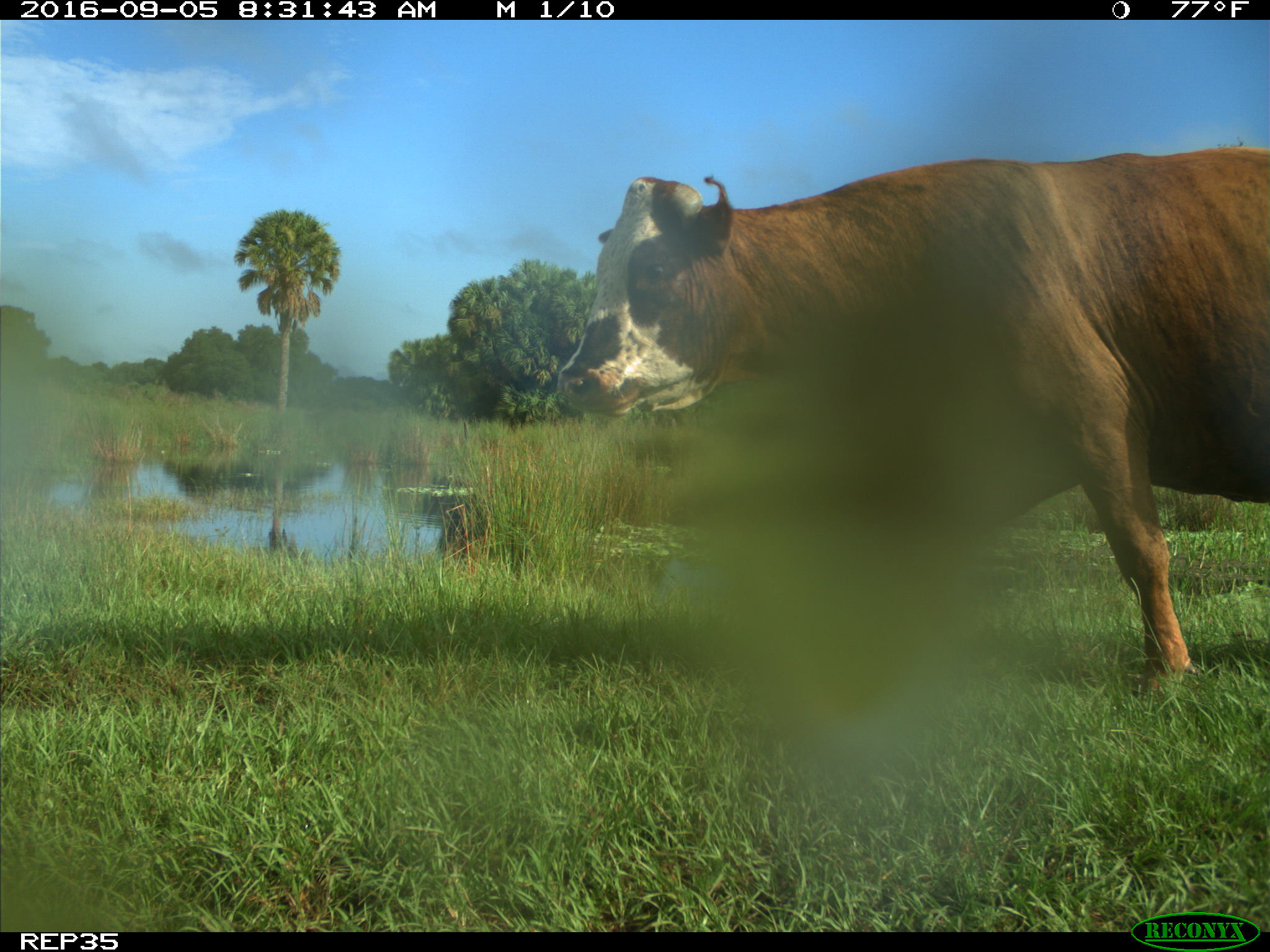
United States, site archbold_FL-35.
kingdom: Animalia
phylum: Chordata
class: Mammalia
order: Artiodactyla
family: Bovidae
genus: Bos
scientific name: Bos taurus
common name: domestic cow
Bos taurus (domestic cow).